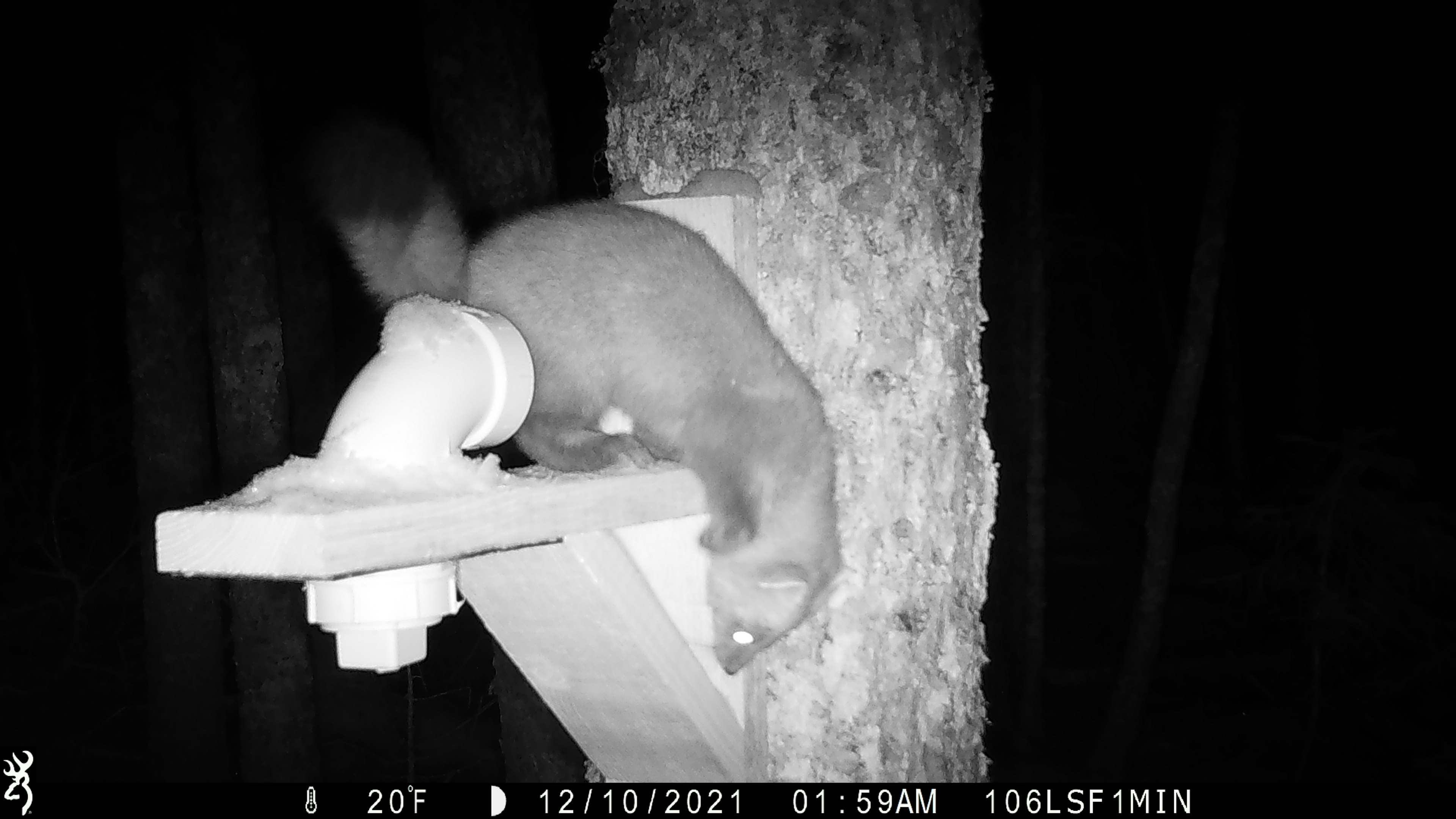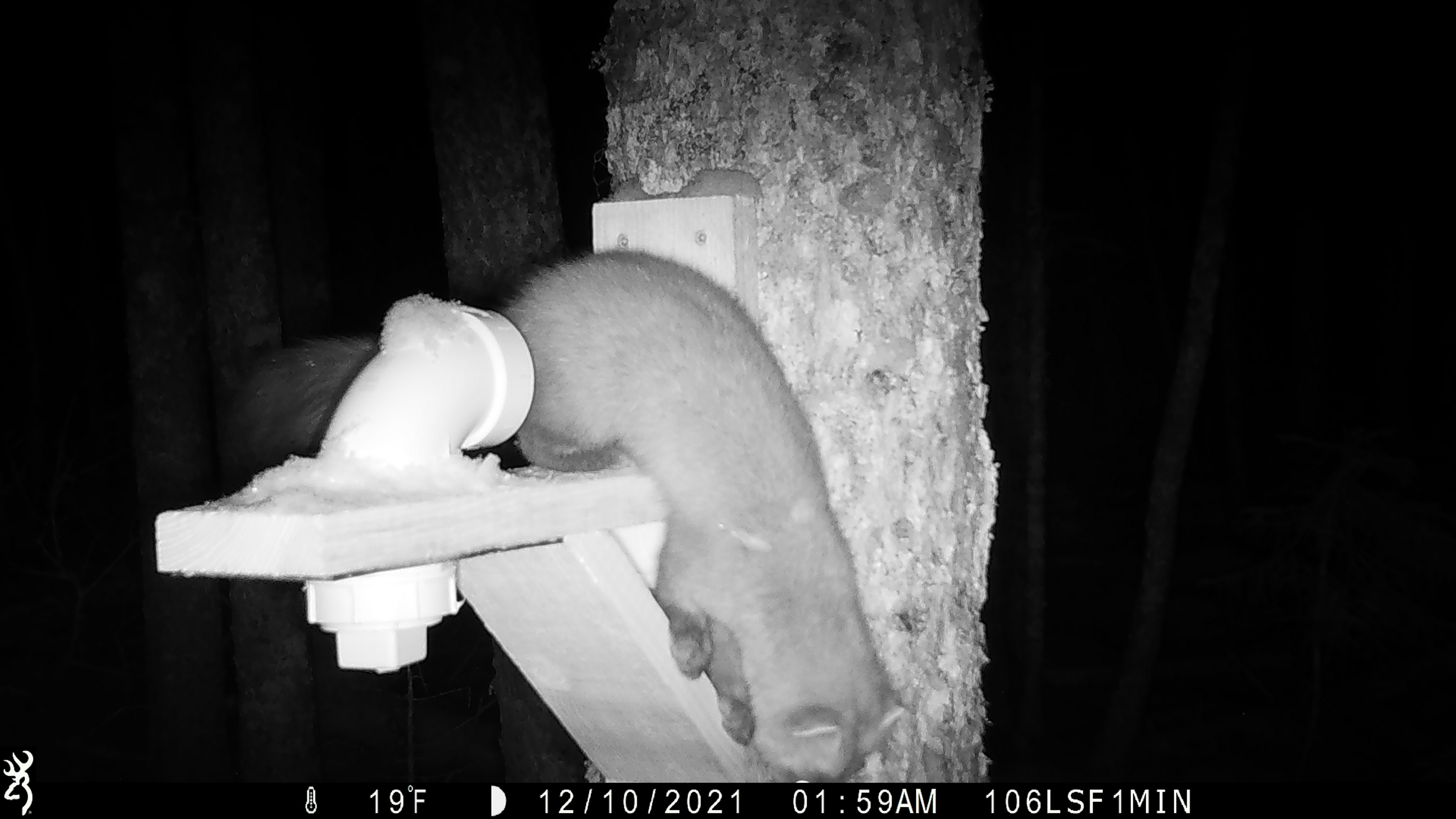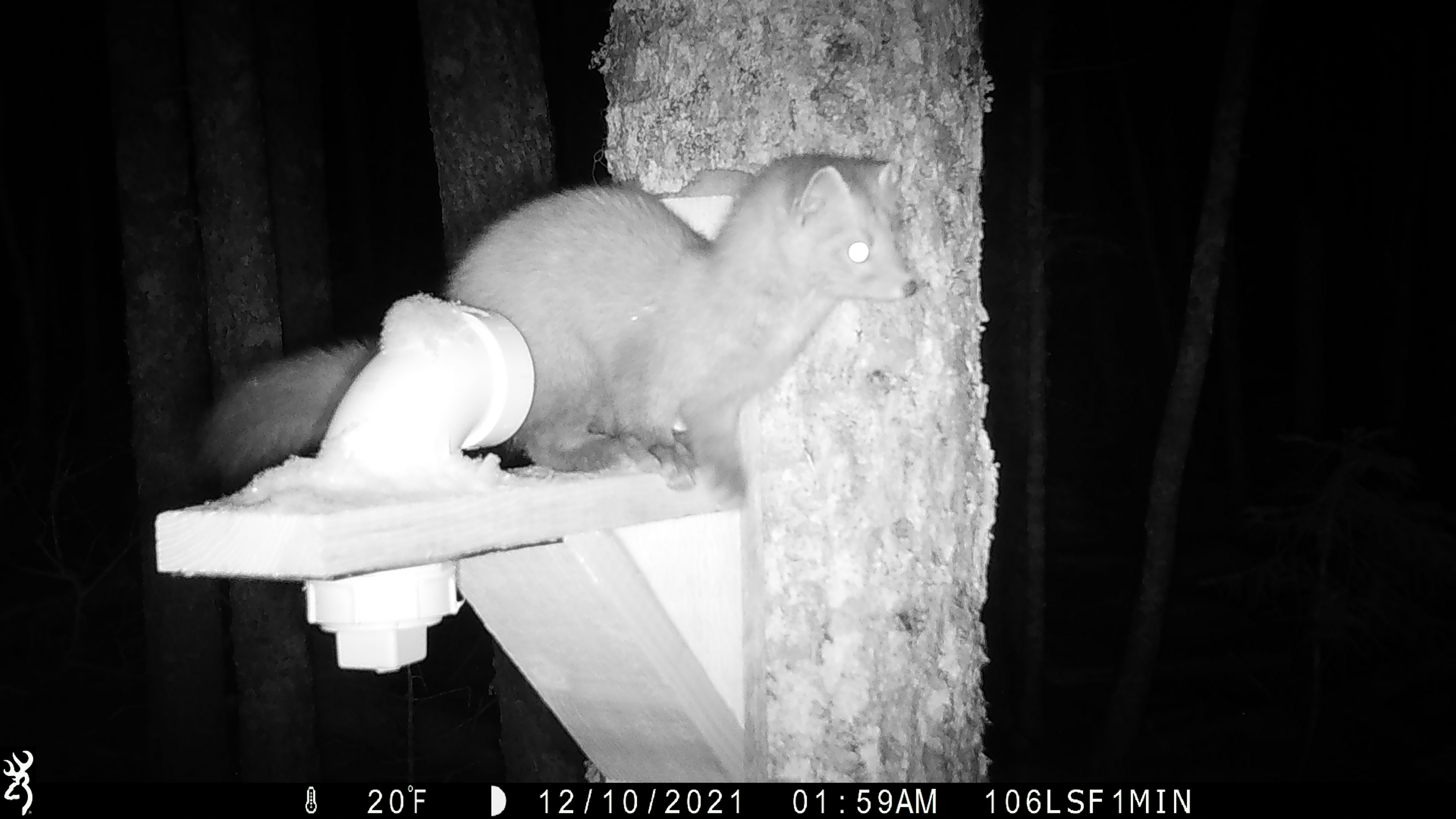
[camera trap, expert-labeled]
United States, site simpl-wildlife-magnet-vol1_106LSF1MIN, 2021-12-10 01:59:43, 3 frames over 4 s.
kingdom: Animalia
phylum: Chordata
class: Mammalia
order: Carnivora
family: Mustelidae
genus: Martes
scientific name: Martes americana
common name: american marten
American marten (Martes americana).